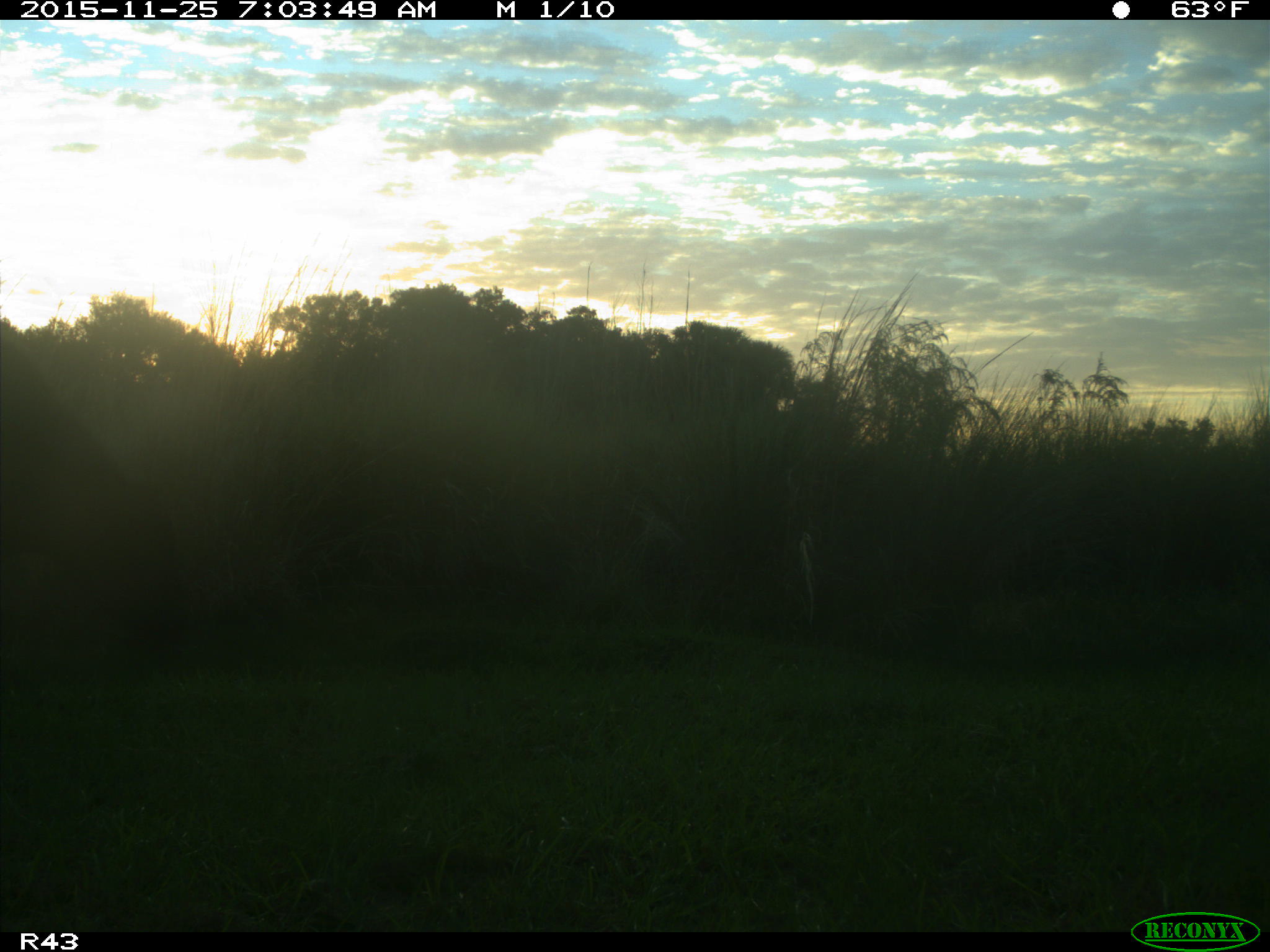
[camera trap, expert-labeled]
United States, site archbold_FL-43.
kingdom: Animalia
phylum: Chordata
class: Mammalia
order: Artiodactyla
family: Bovidae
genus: Bos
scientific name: Bos taurus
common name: domestic cow